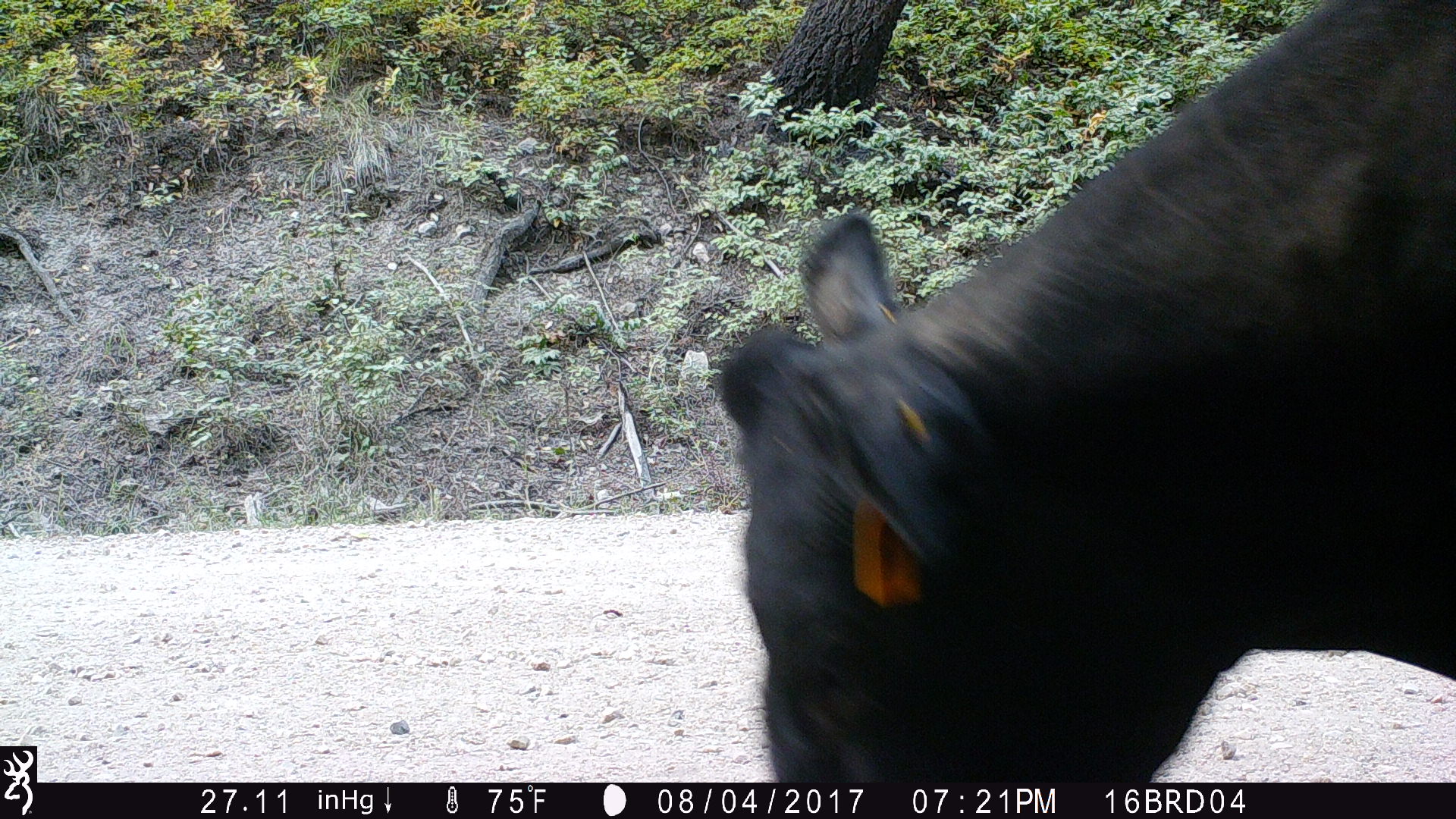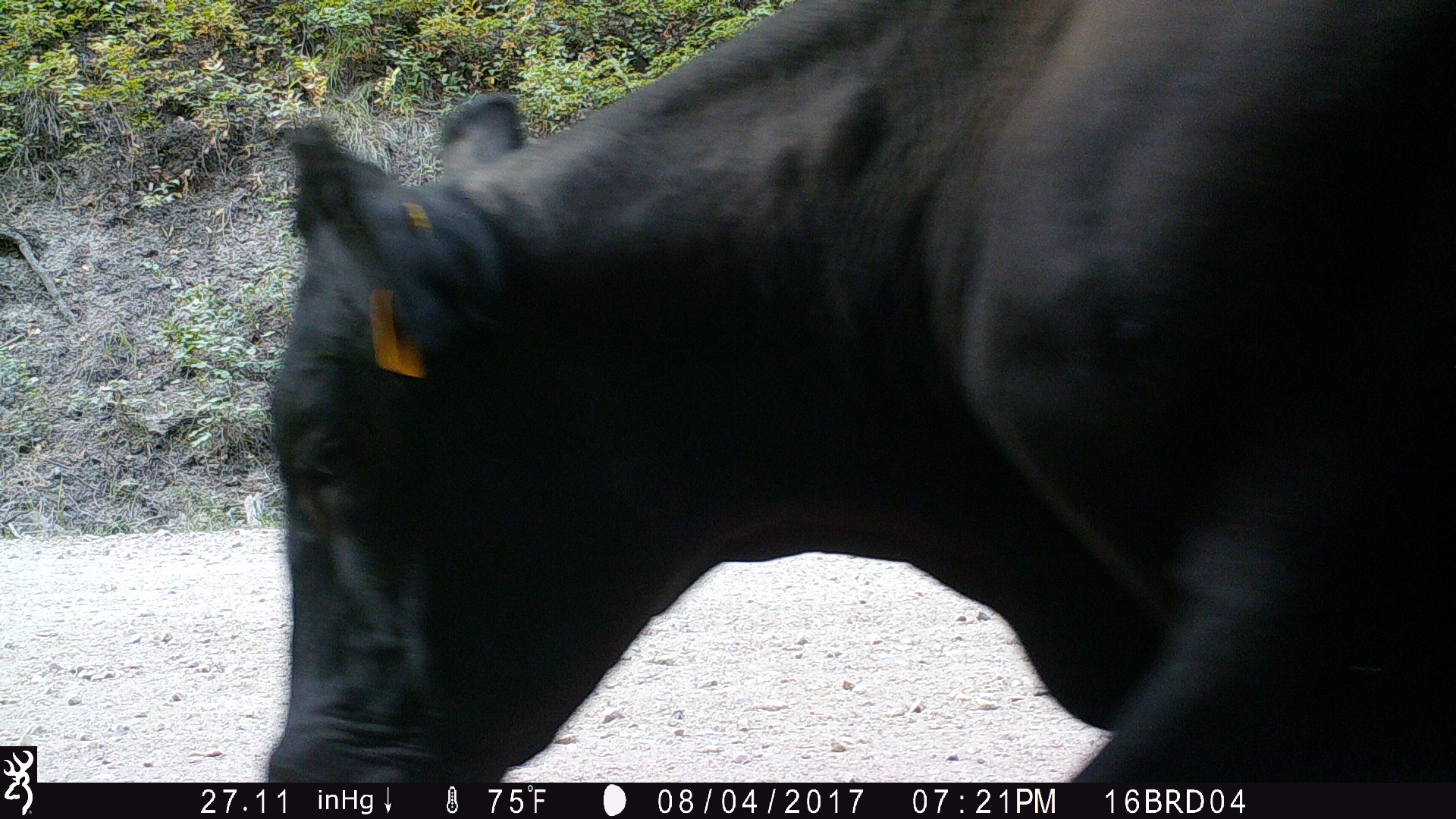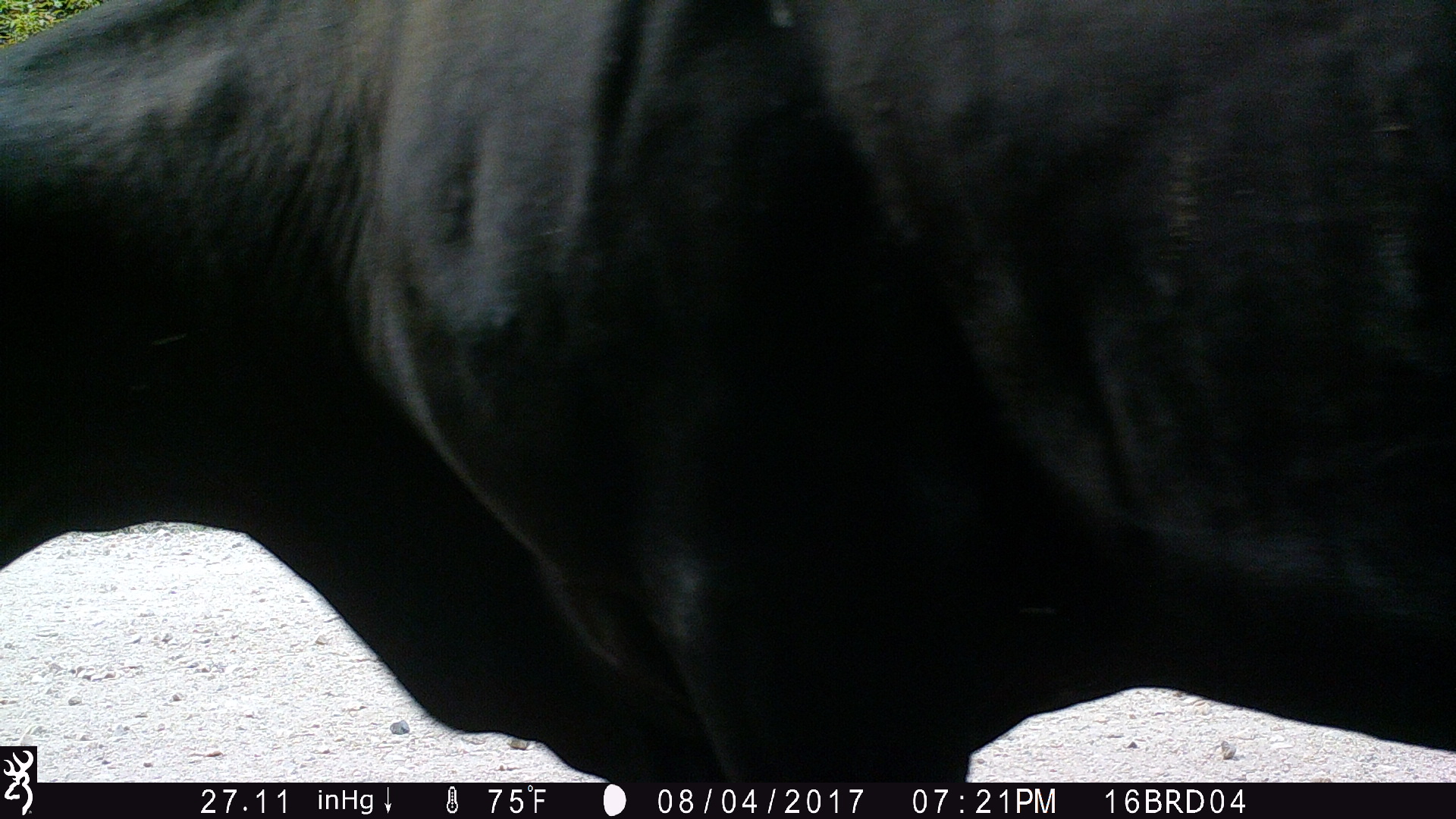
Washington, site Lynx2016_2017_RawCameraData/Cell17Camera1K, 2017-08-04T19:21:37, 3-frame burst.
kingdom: Animalia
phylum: Chordata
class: Mammalia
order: Artiodactyla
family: Bovidae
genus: Bos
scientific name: Bos taurus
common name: domestic cattle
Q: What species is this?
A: Domestic cattle (Bos taurus).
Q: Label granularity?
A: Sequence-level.